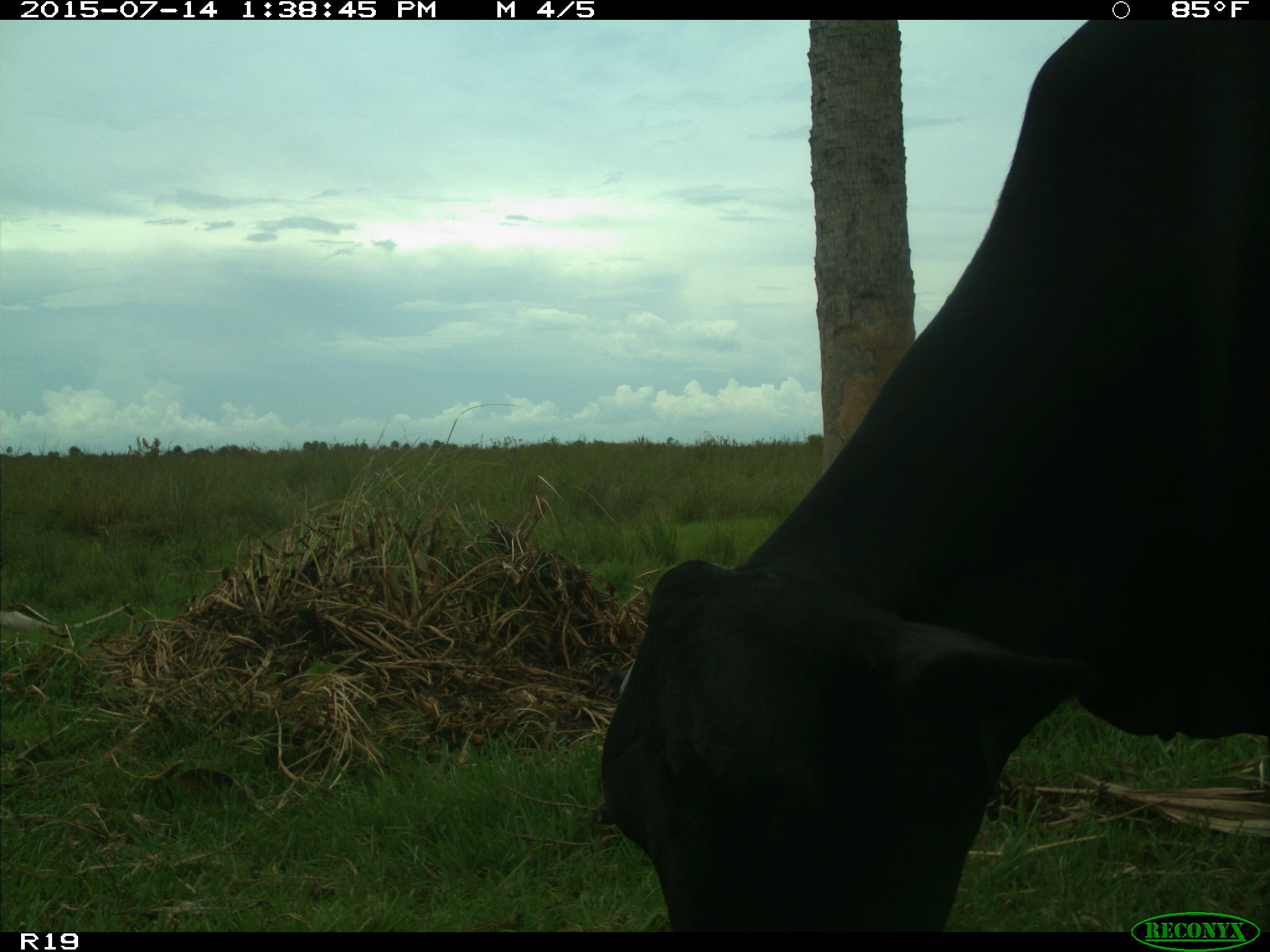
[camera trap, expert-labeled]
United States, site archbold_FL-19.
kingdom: Animalia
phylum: Chordata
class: Mammalia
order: Artiodactyla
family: Bovidae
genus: Bos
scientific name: Bos taurus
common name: domestic cow